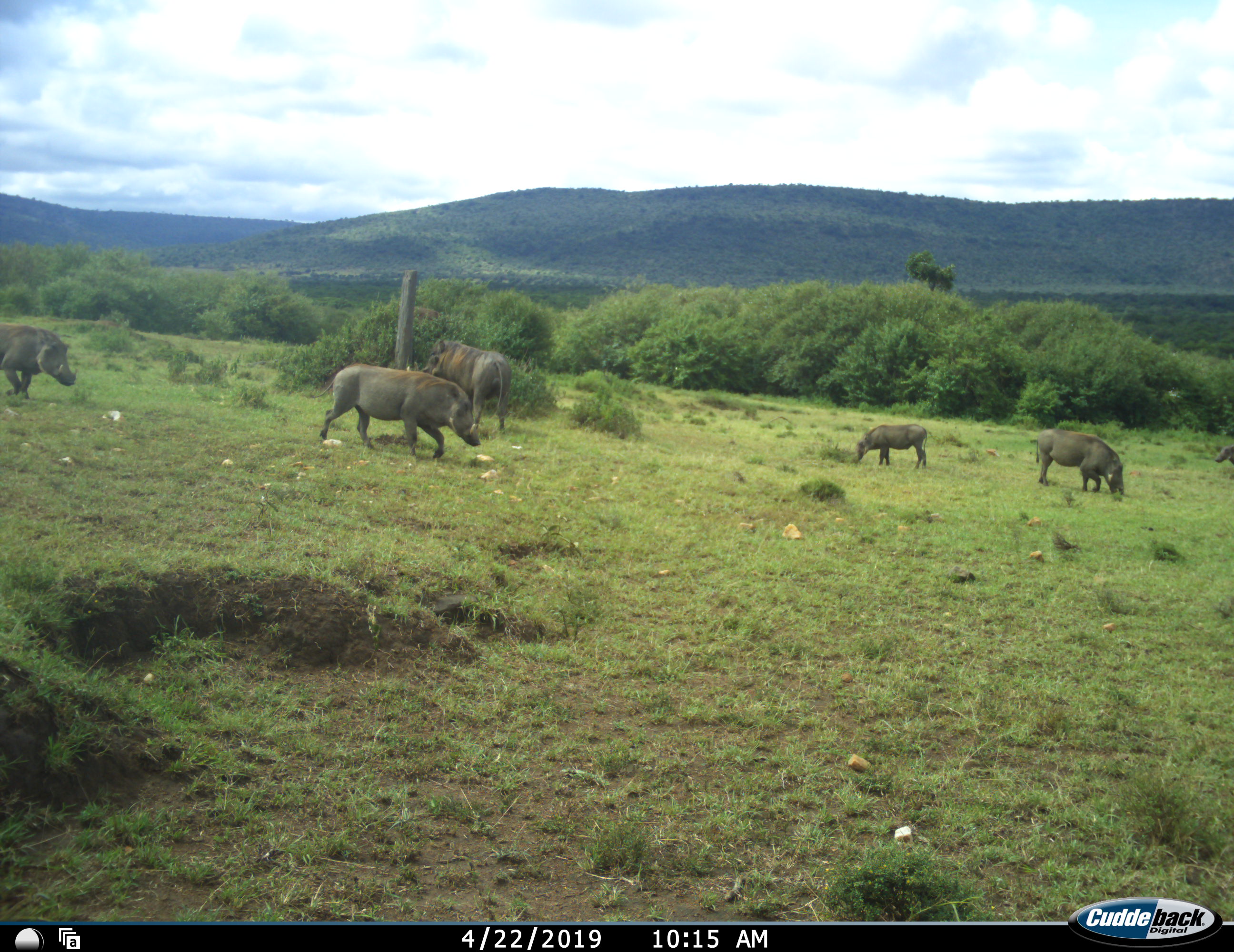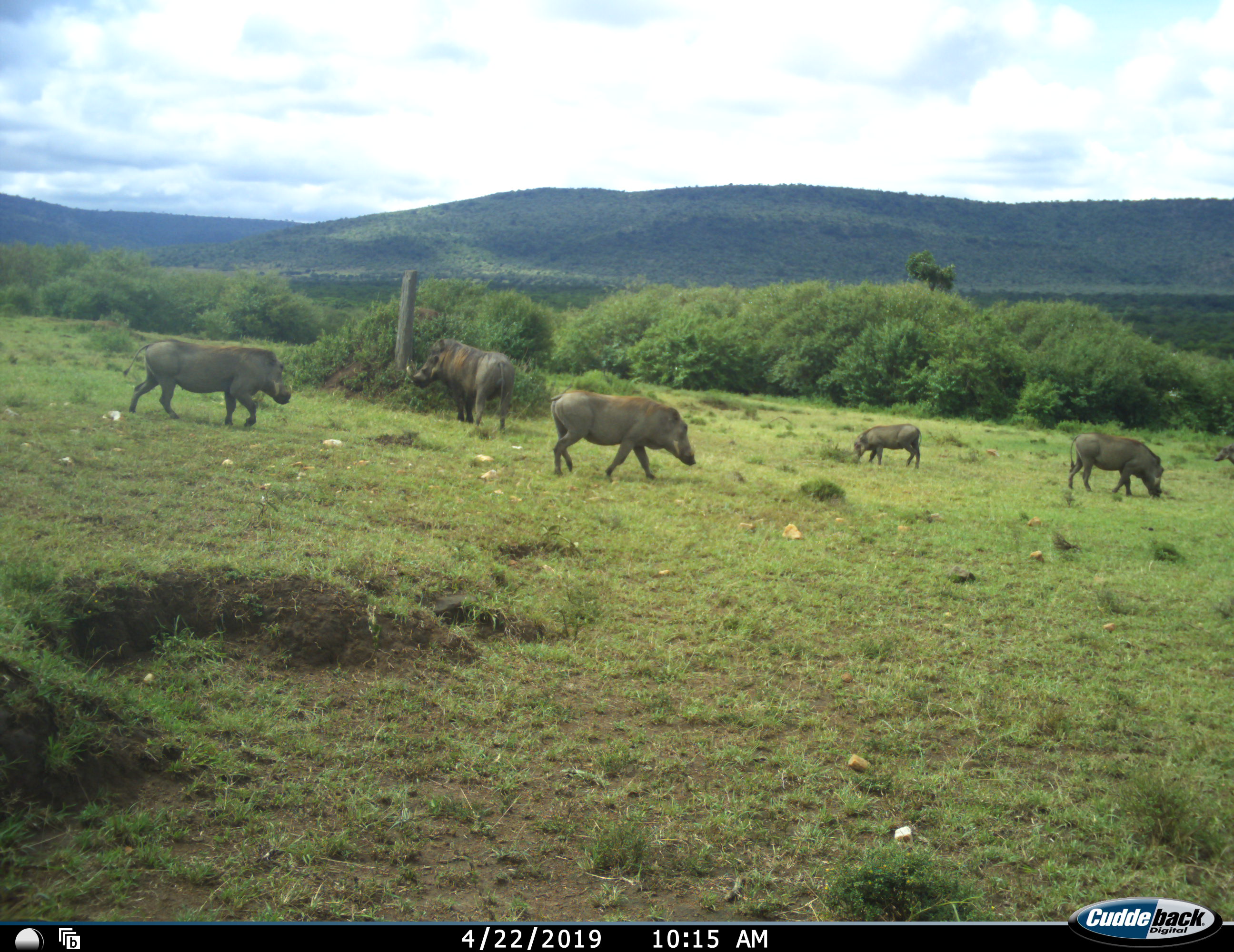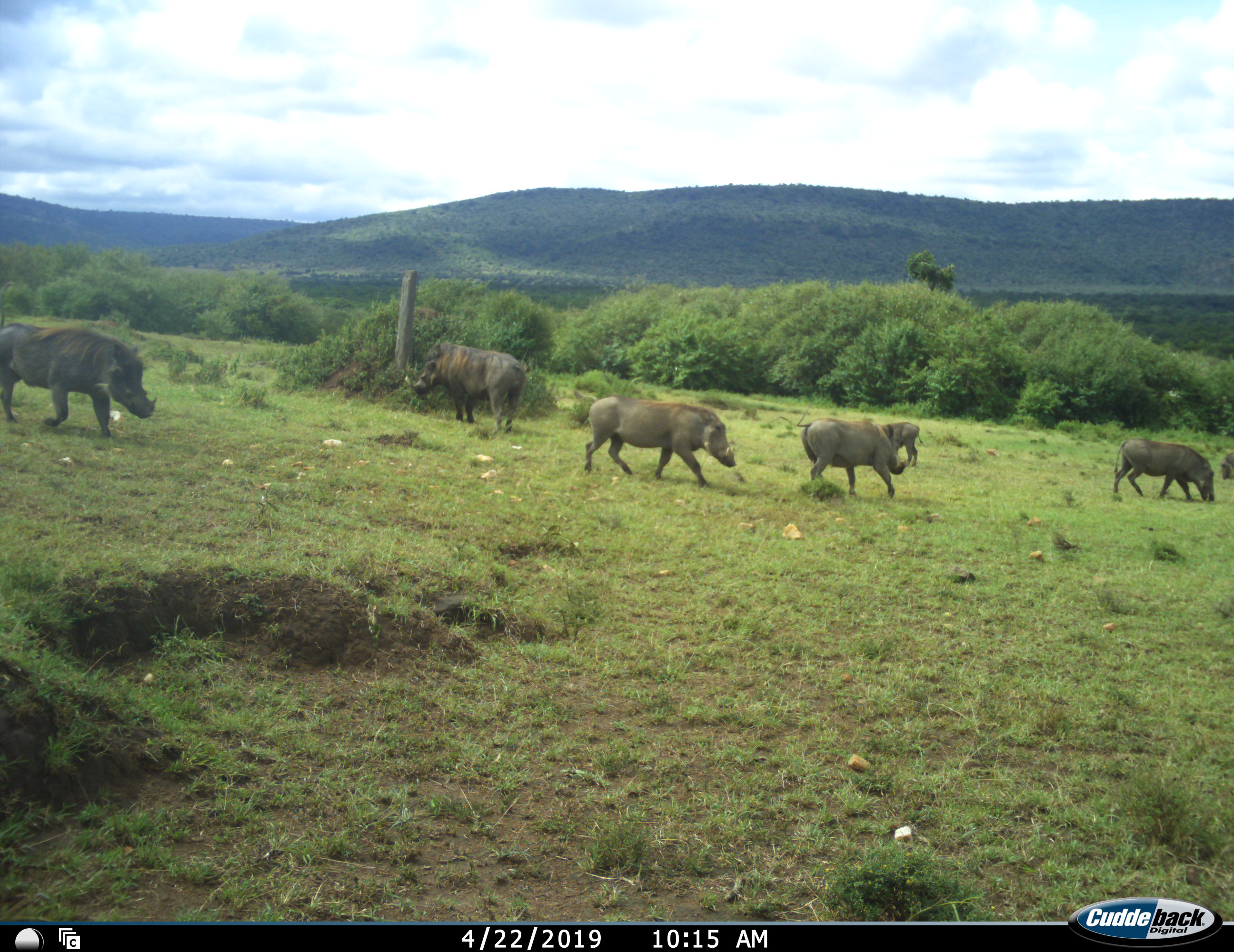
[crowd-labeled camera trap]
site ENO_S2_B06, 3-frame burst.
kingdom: Animalia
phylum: Chordata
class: Mammalia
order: Artiodactyla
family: Suidae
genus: Phacochoerus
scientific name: Phacochoerus africanus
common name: warthog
Warthog (Phacochoerus africanus), count 6. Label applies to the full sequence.